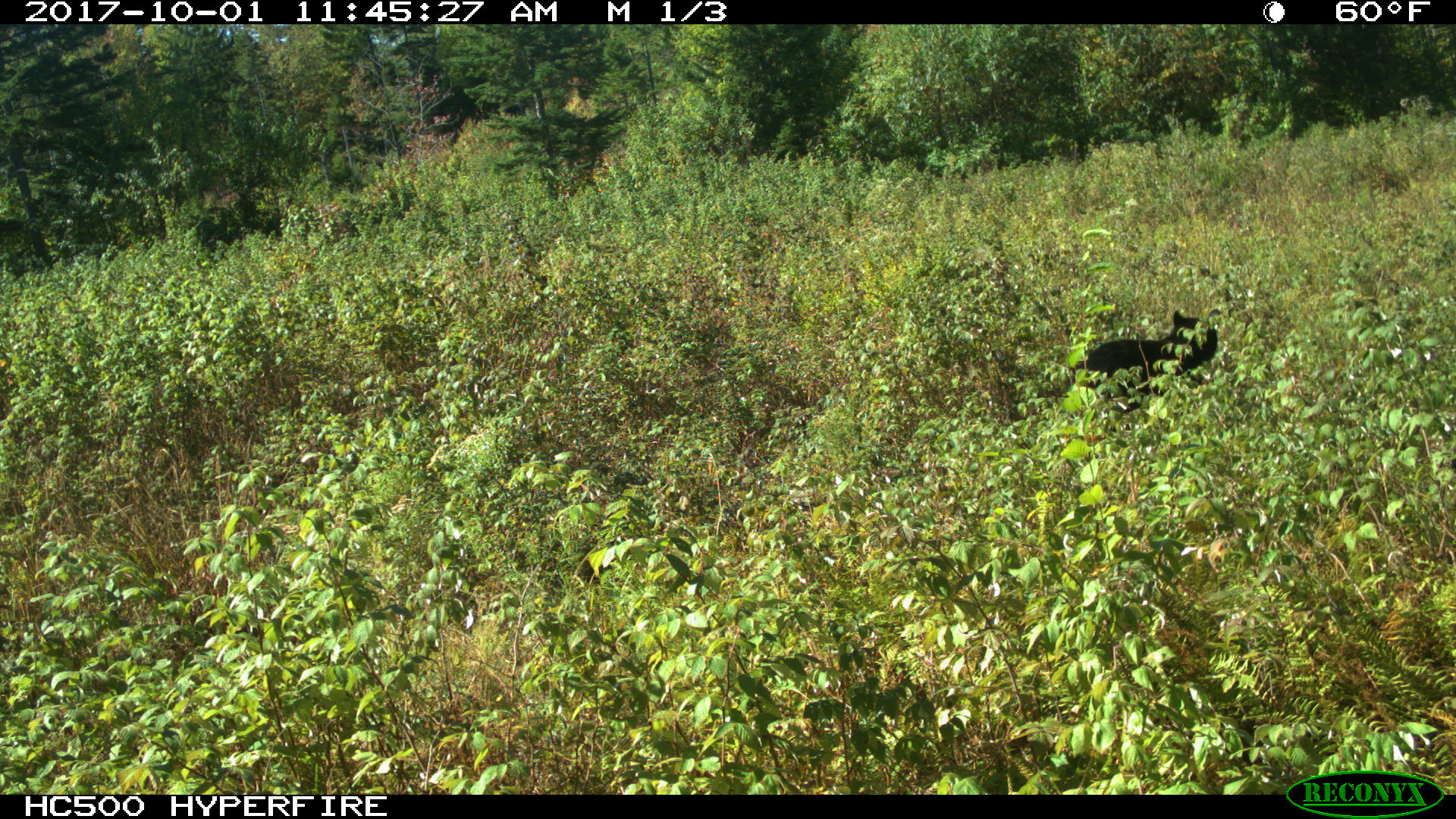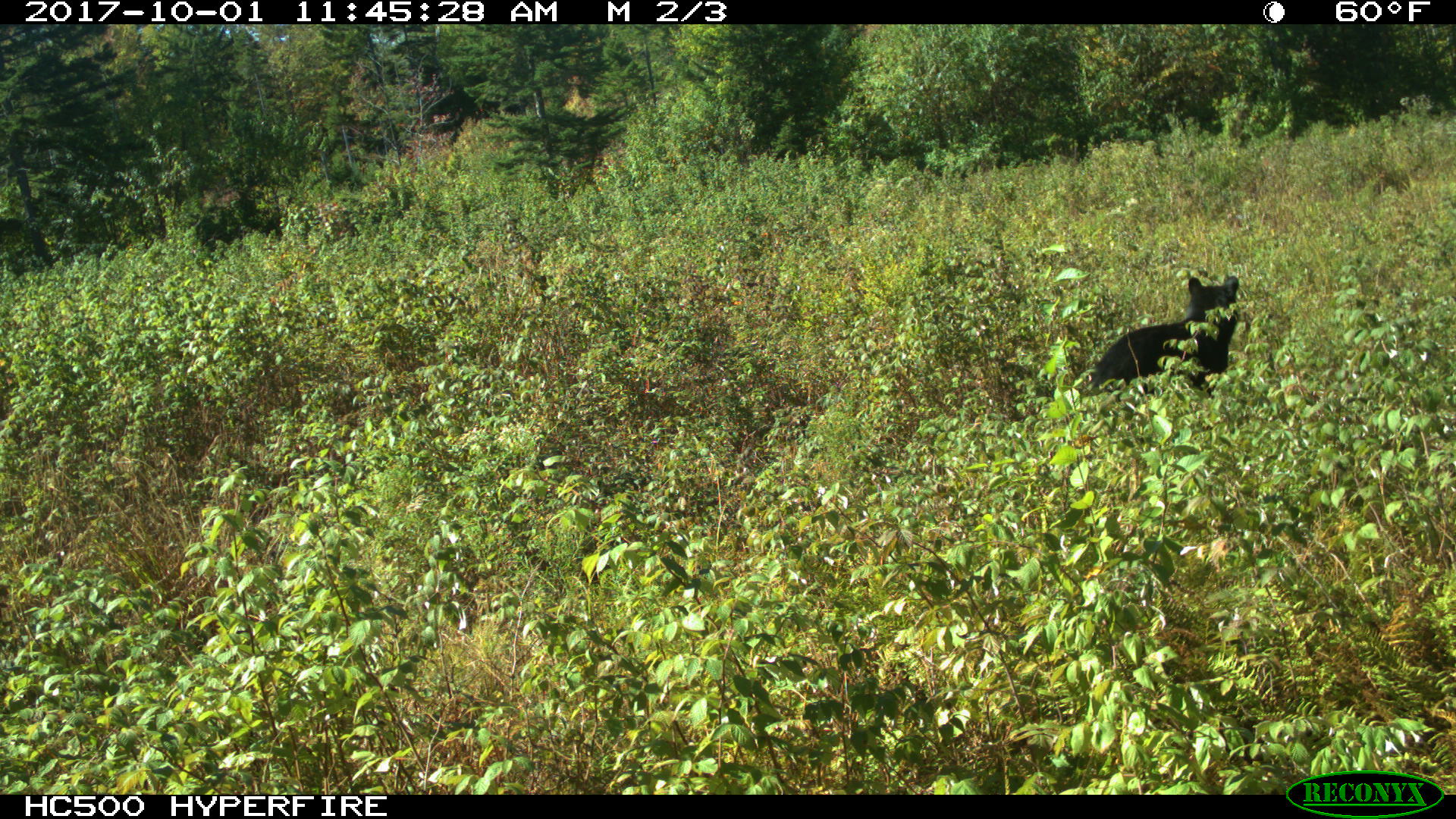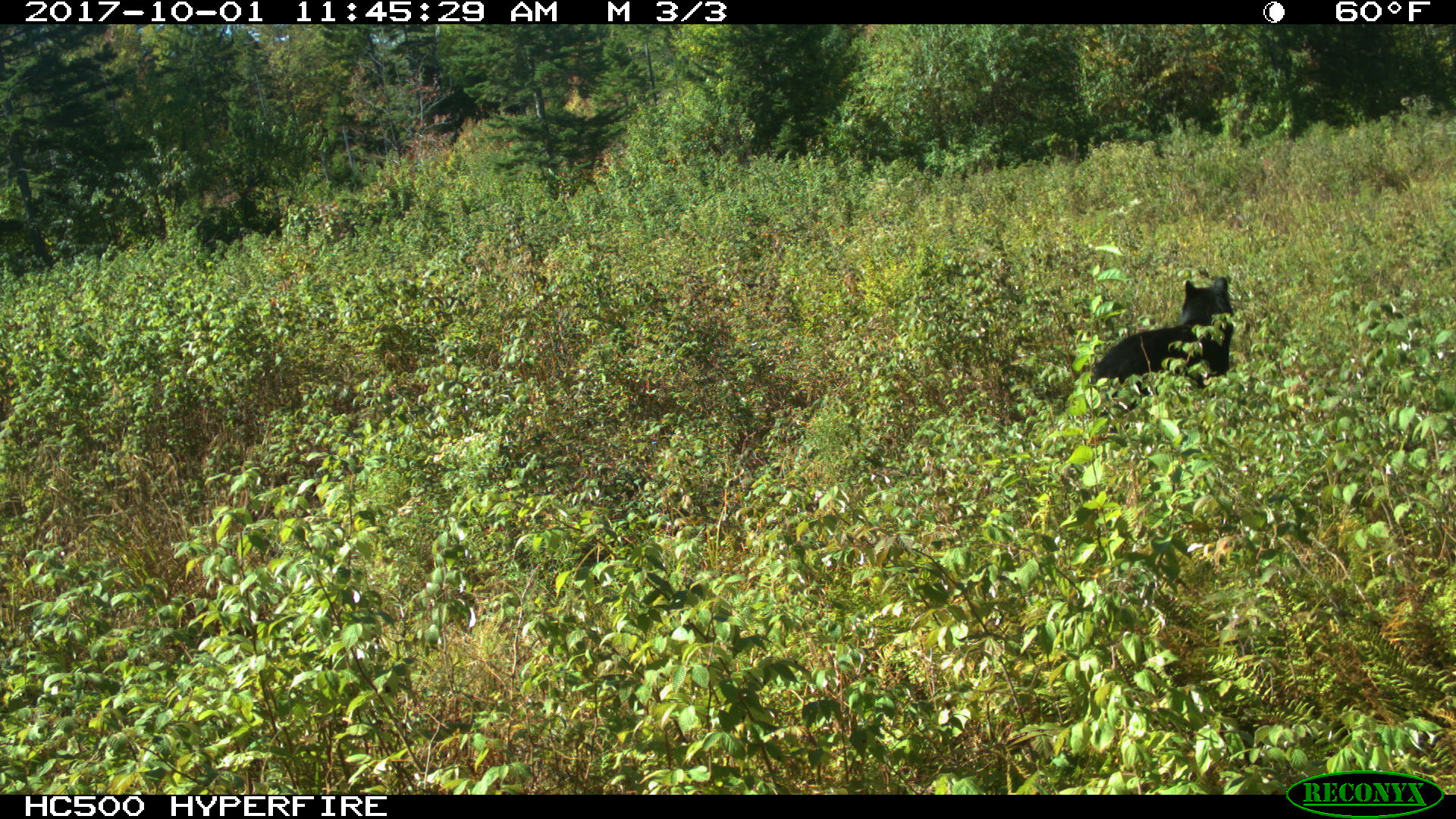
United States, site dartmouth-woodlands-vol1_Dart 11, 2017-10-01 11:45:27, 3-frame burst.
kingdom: Animalia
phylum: Chordata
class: Mammalia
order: Carnivora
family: Ursidae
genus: Ursus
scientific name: Ursus americanus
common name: black bear